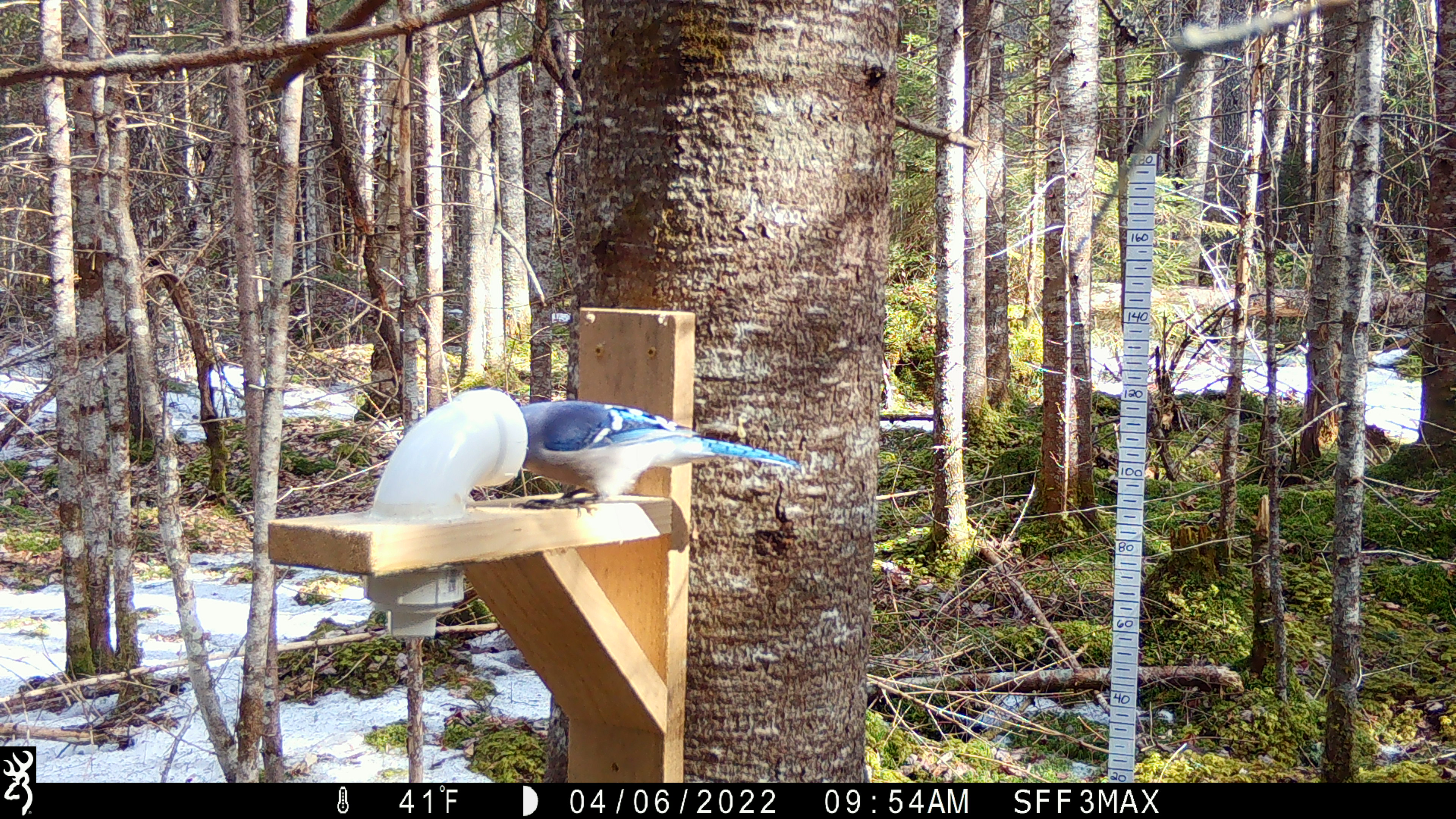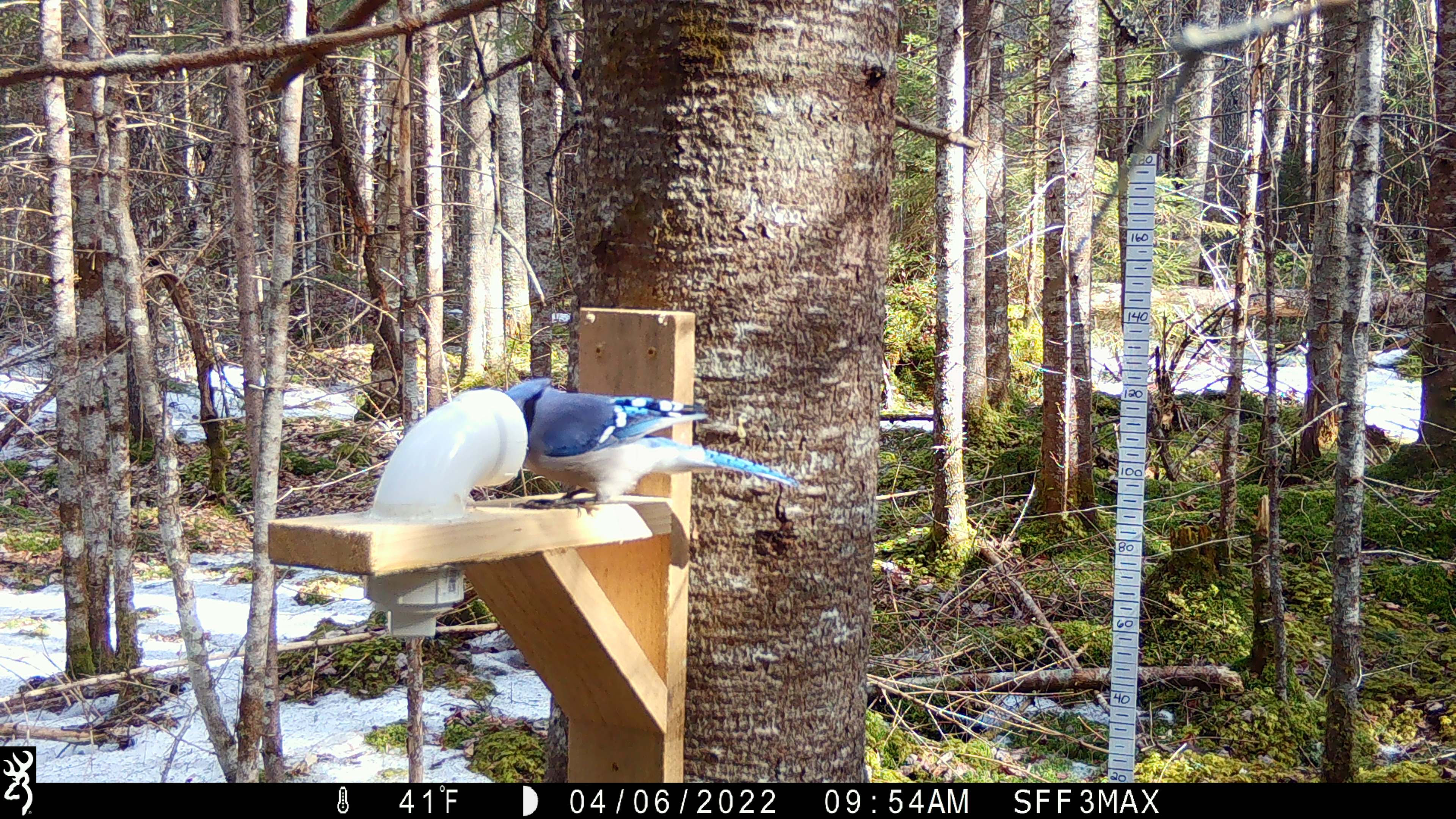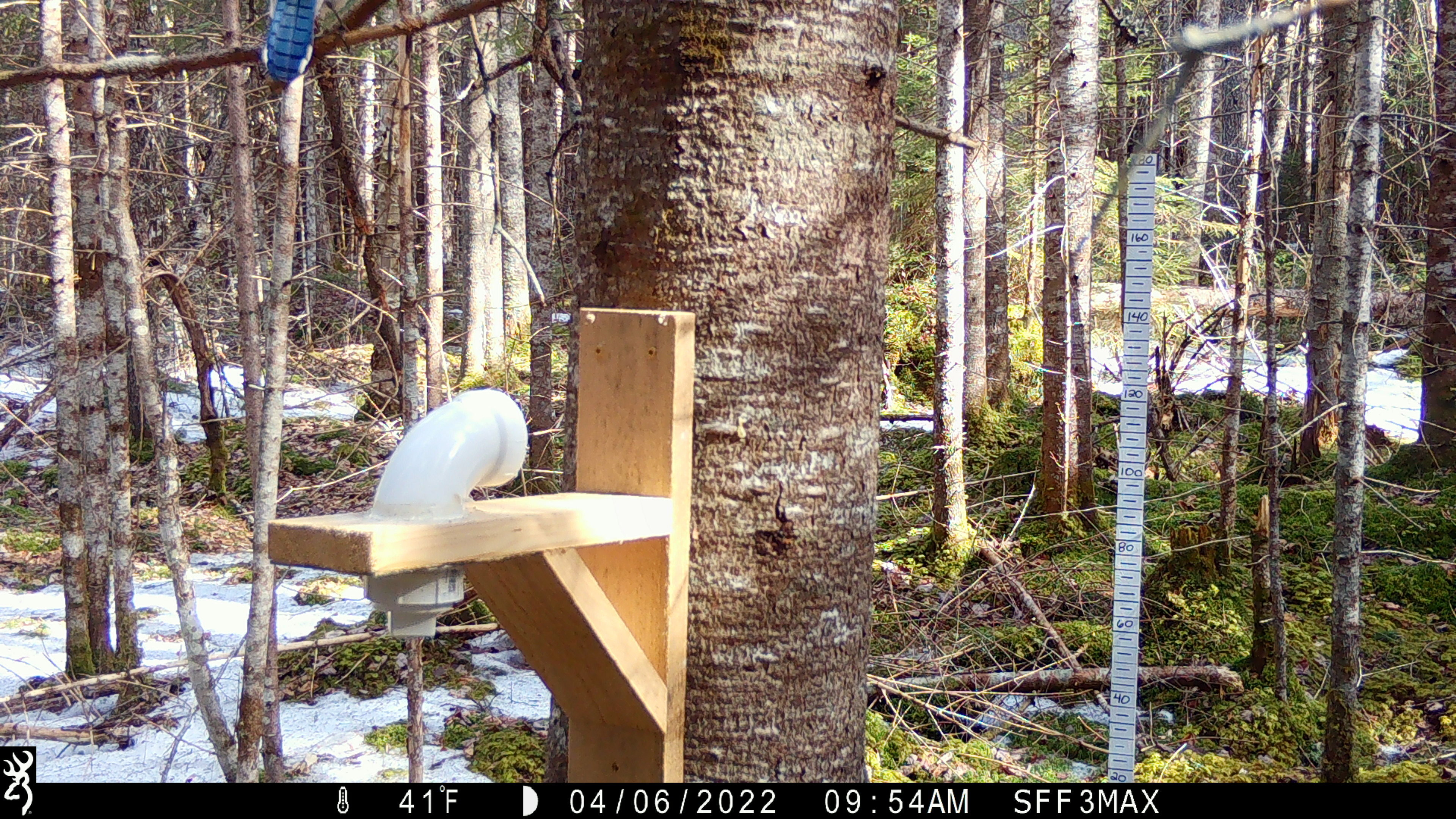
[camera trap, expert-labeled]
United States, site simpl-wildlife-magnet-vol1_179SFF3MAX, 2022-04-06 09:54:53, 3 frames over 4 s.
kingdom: Animalia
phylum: Chordata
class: Aves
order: Passeriformes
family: Corvidae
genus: Cyanocitta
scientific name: Cyanocitta cristata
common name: blue jay